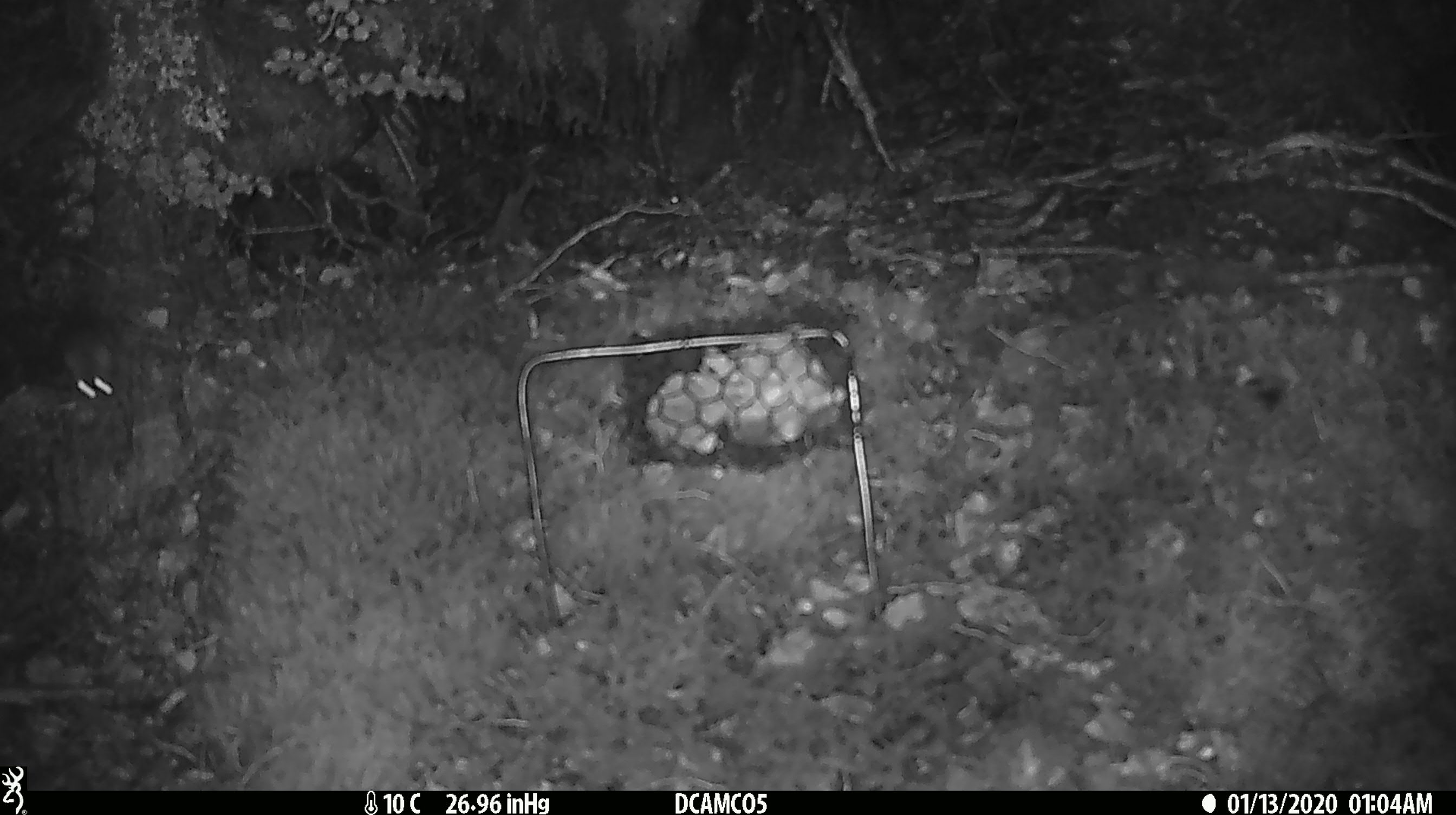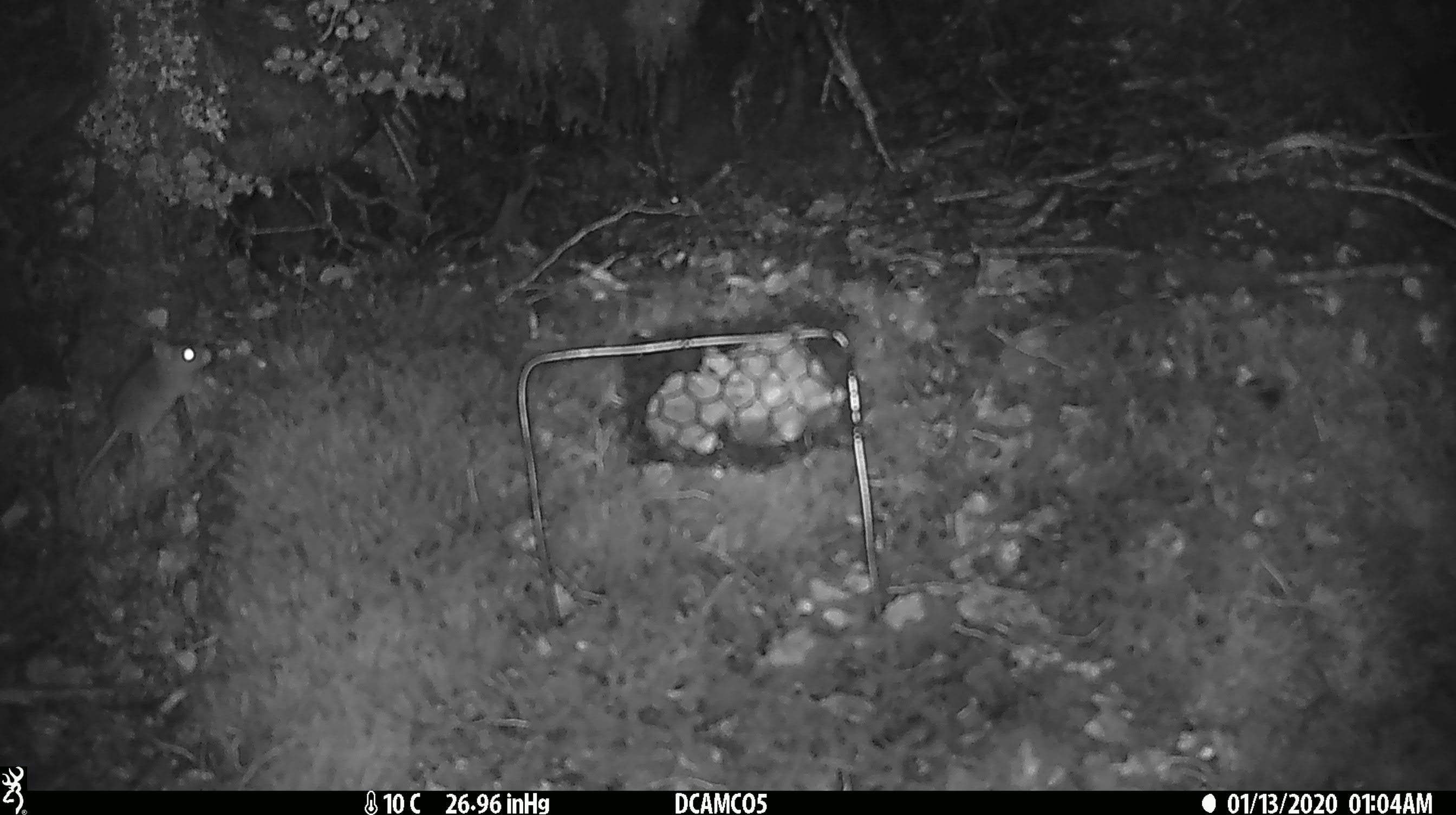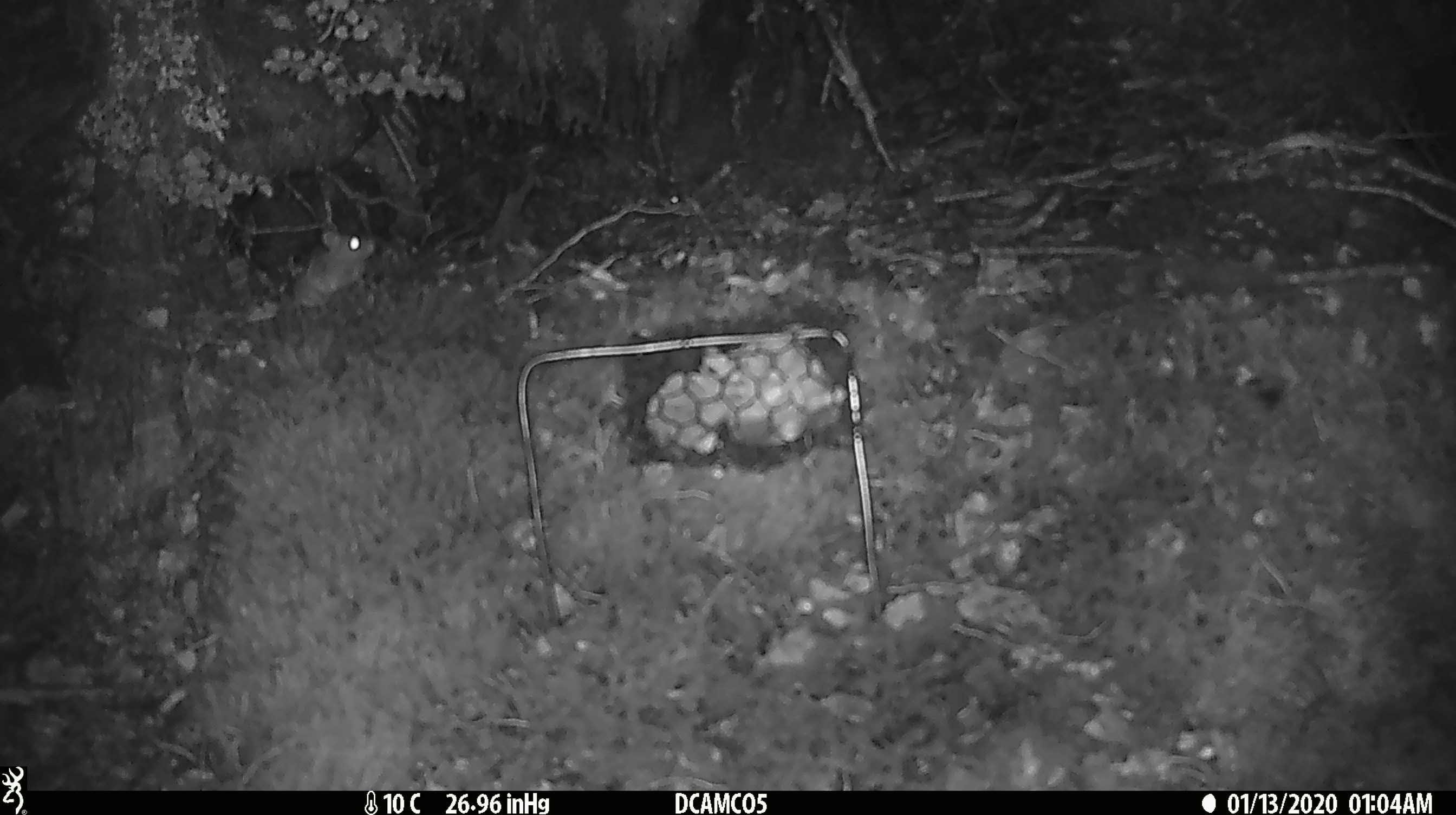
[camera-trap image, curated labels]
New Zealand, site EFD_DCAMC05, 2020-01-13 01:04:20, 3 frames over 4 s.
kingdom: Animalia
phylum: Chordata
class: Mammalia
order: Rodentia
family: Muridae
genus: Mus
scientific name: Mus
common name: mouse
Mouse (Mus).